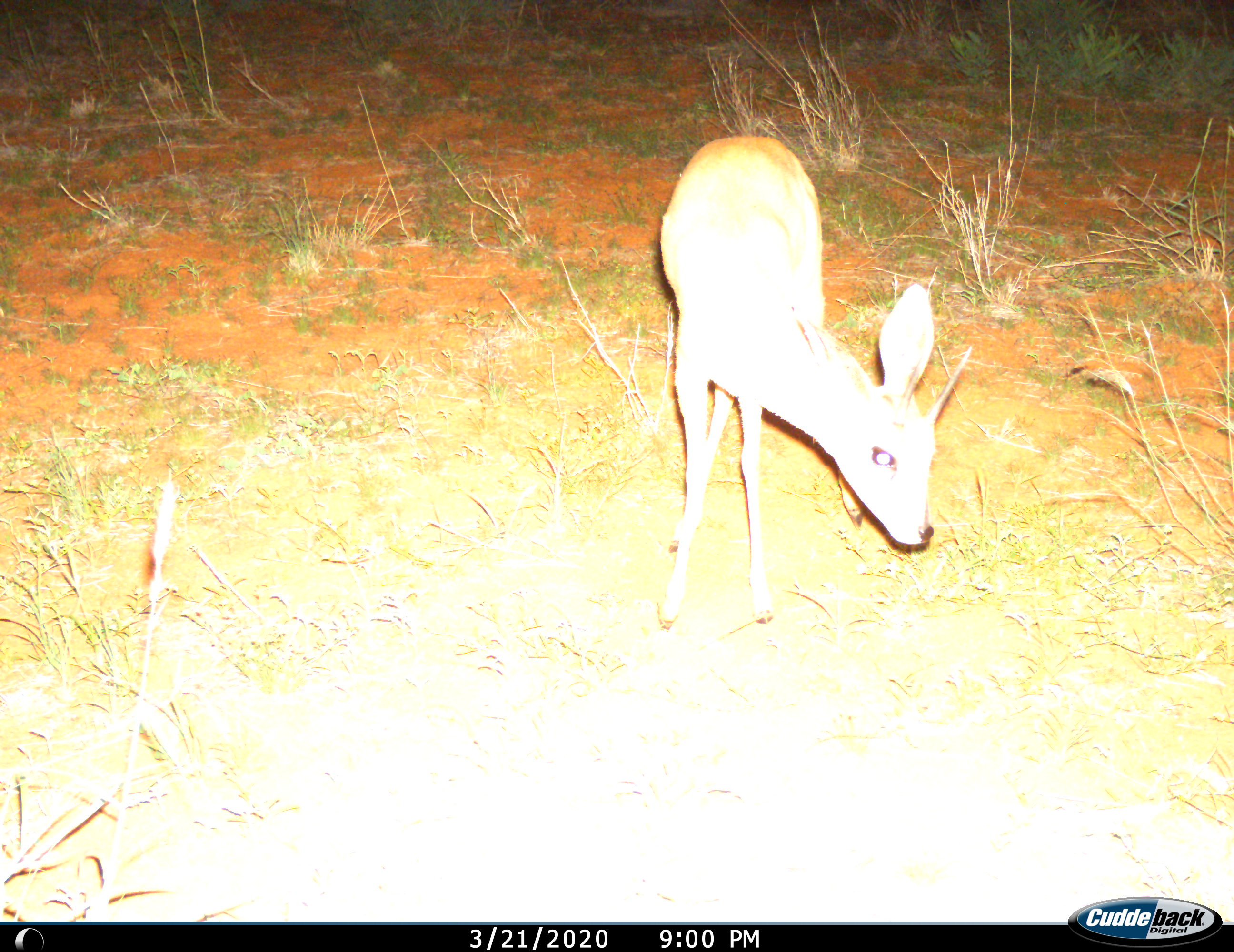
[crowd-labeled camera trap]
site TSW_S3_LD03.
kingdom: Animalia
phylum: Chordata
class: Mammalia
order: Artiodactyla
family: Bovidae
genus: Raphicerus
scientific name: Raphicerus campestris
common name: steenbok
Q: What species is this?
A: Steenbok (Raphicerus campestris).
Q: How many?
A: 1.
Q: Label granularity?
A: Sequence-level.